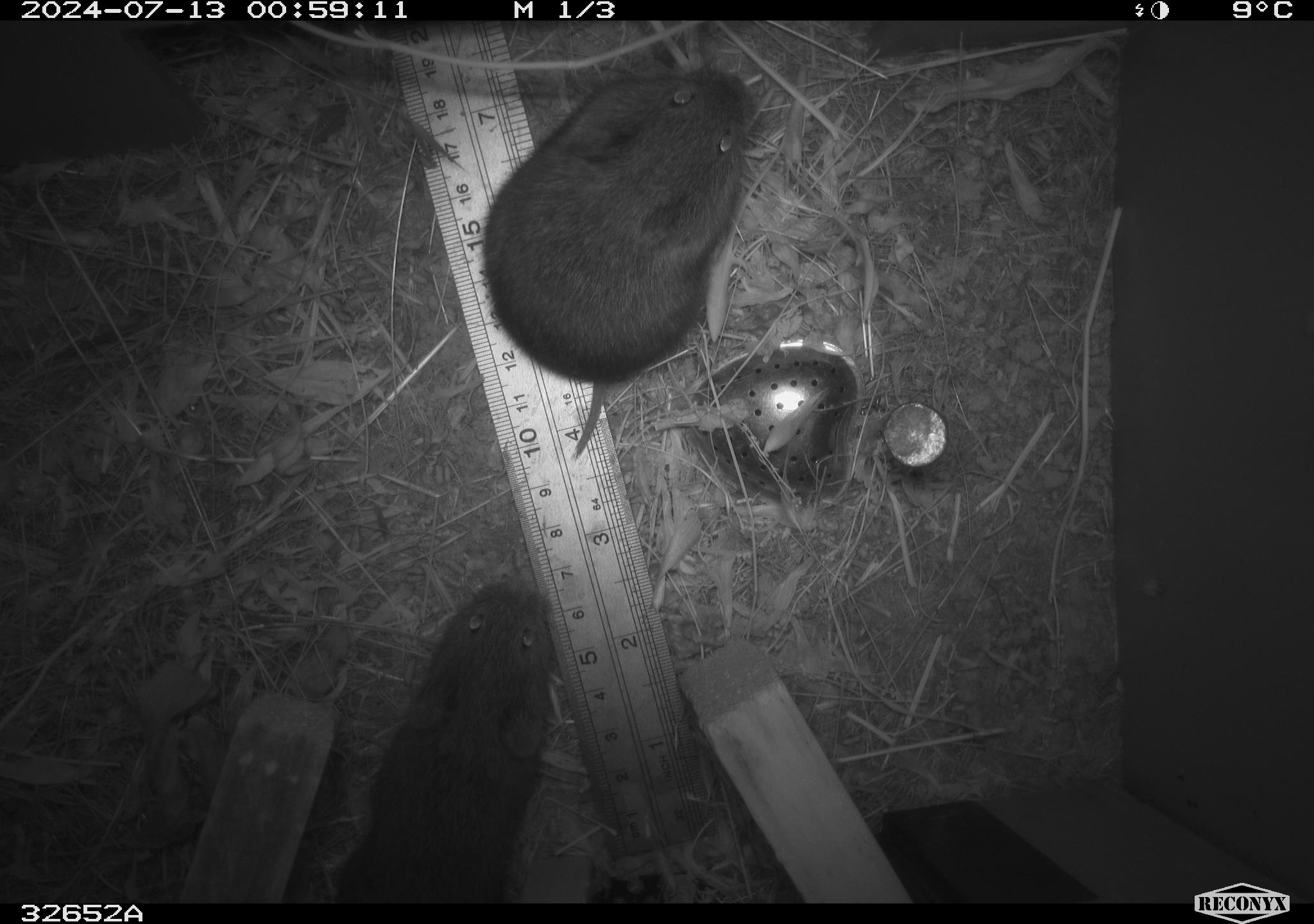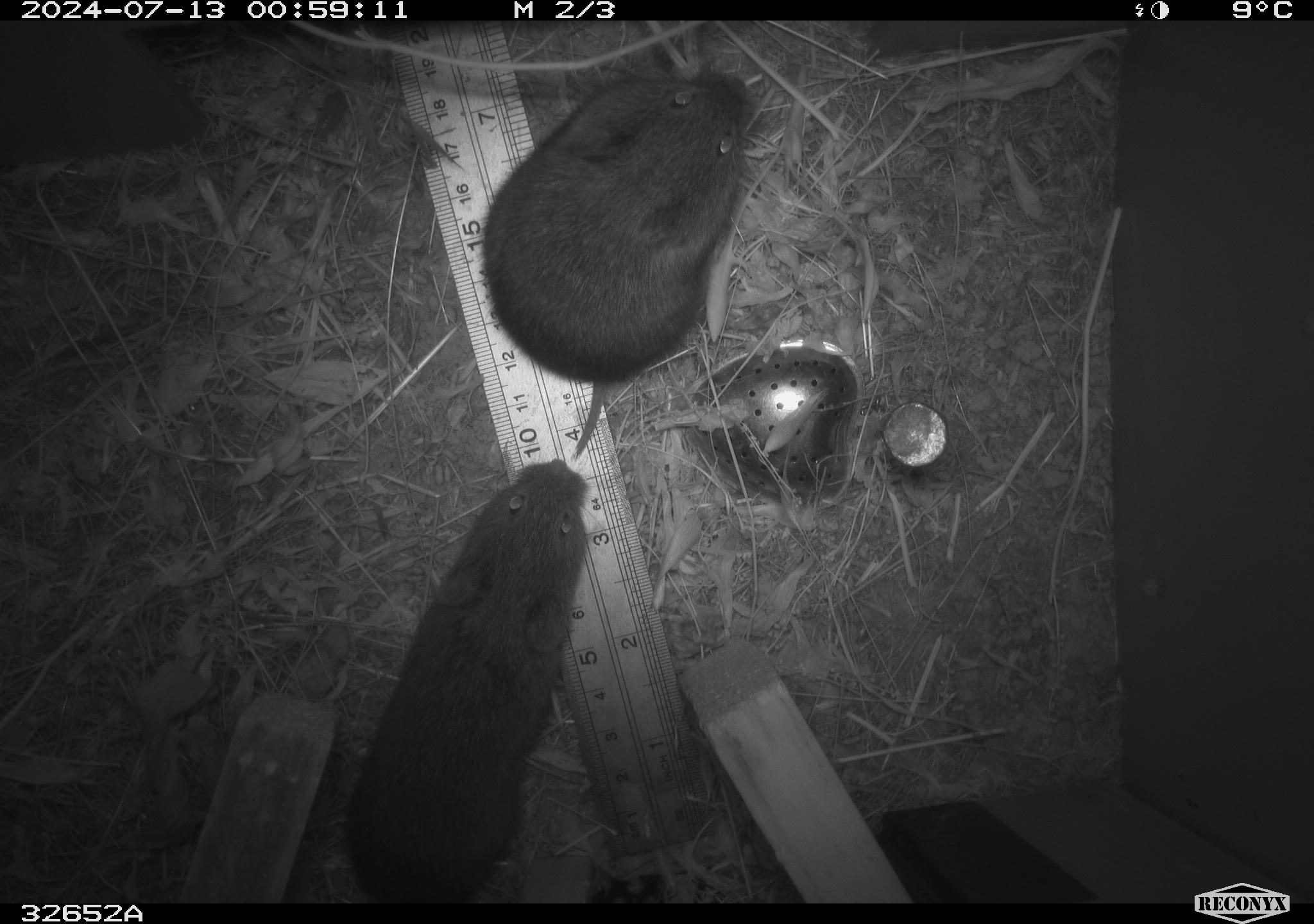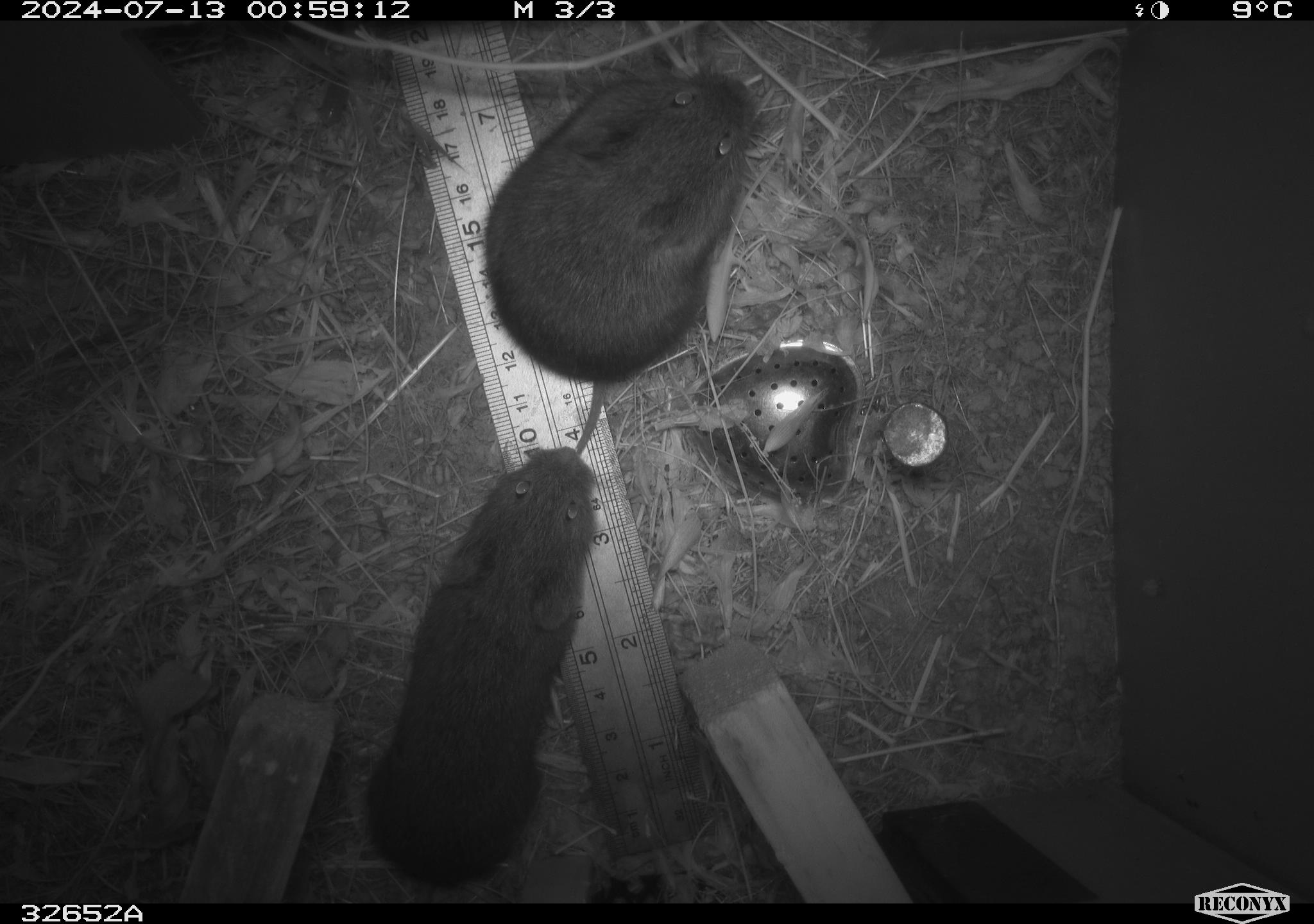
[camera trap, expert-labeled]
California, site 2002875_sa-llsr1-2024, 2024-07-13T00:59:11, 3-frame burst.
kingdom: Animalia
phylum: Chordata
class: Mammalia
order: Rodentia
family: Cricetidae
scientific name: Arvicolinae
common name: voles, lemmings, and muskrats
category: arvicolinae subfamily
Arvicolinae subfamily (voles, lemmings, and muskrats) (Arvicolinae).